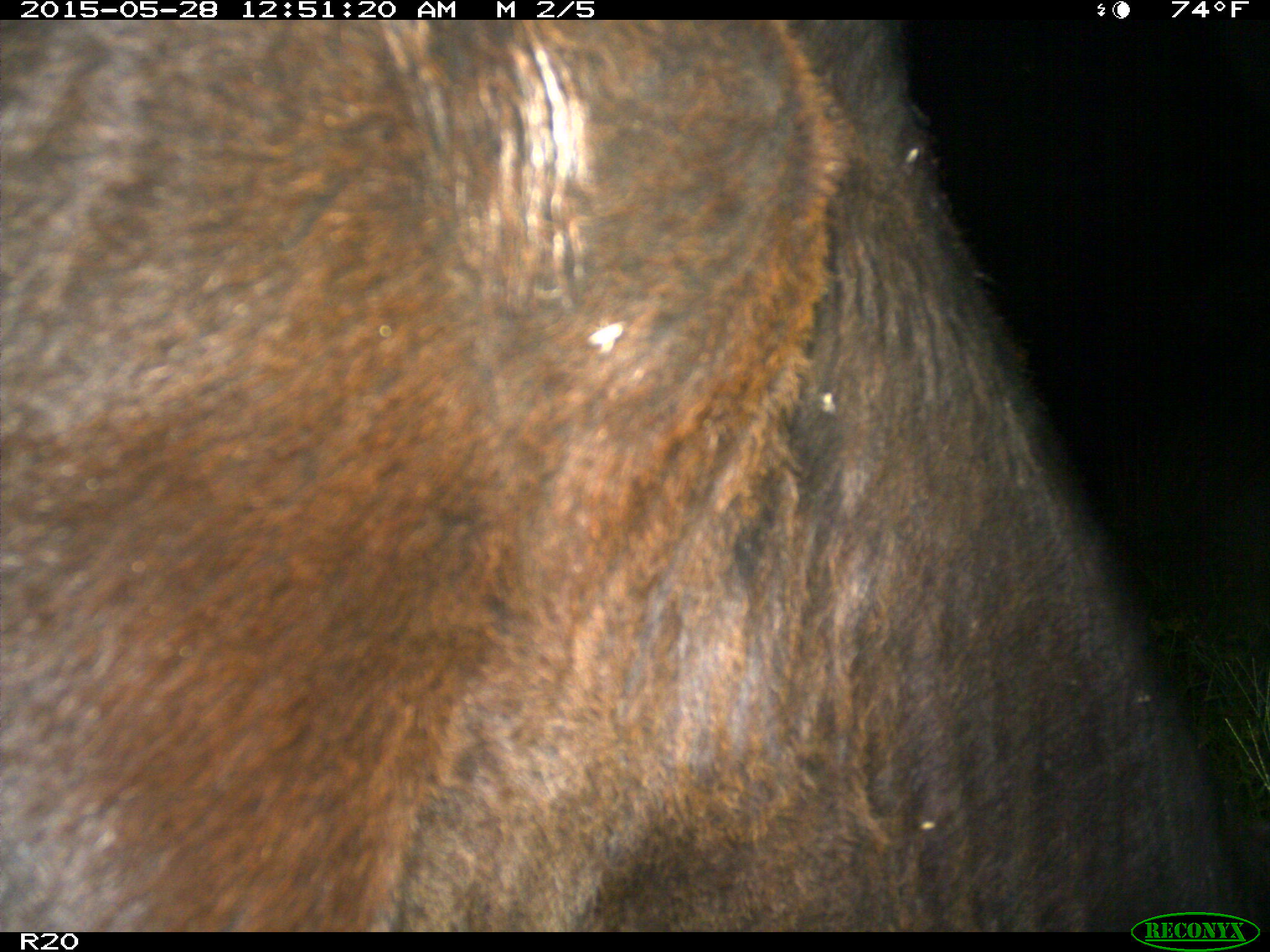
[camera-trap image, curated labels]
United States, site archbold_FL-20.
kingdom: Animalia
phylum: Chordata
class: Mammalia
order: Artiodactyla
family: Bovidae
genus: Bos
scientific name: Bos taurus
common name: domestic cow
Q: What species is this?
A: Bos taurus (domestic cow).